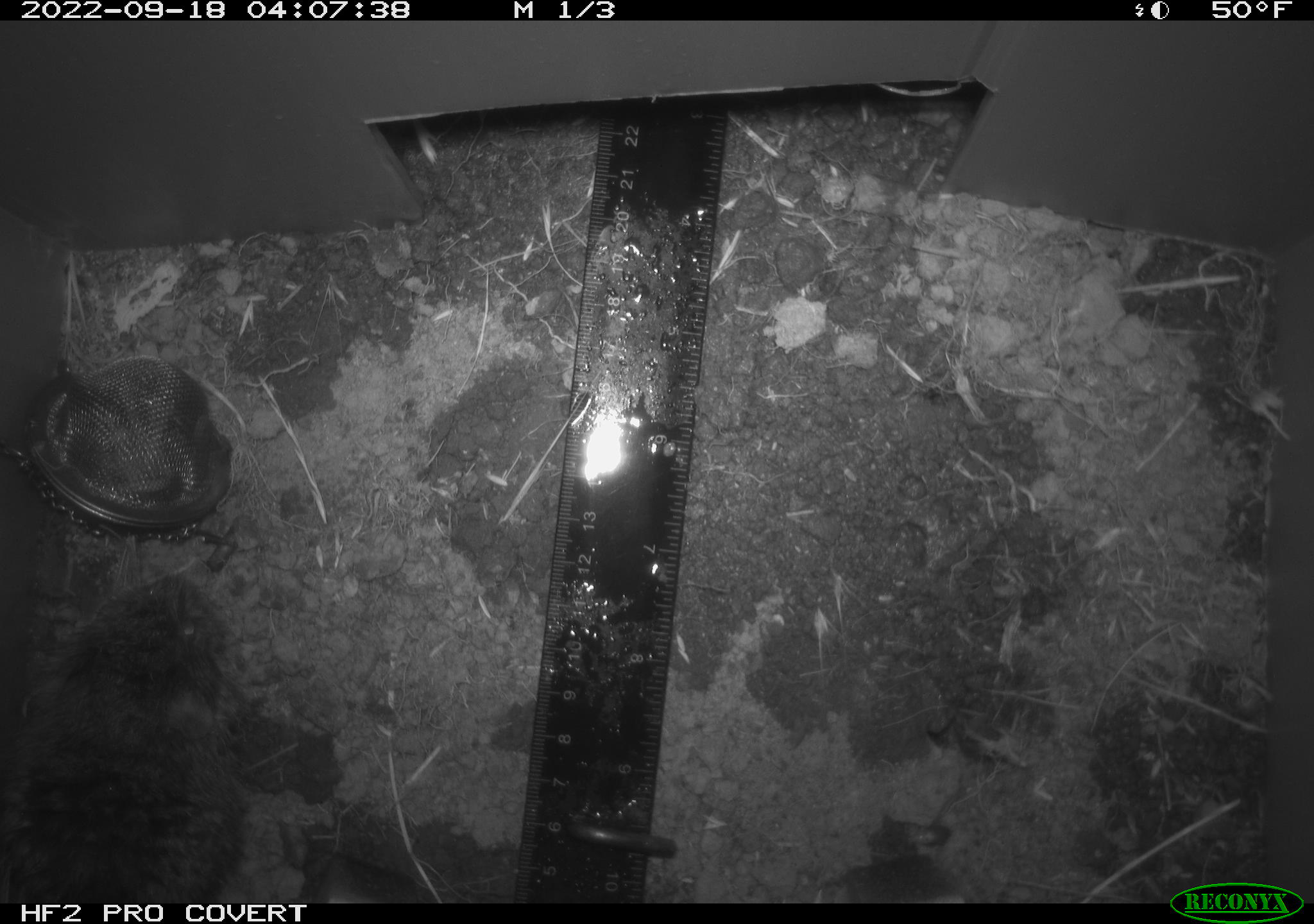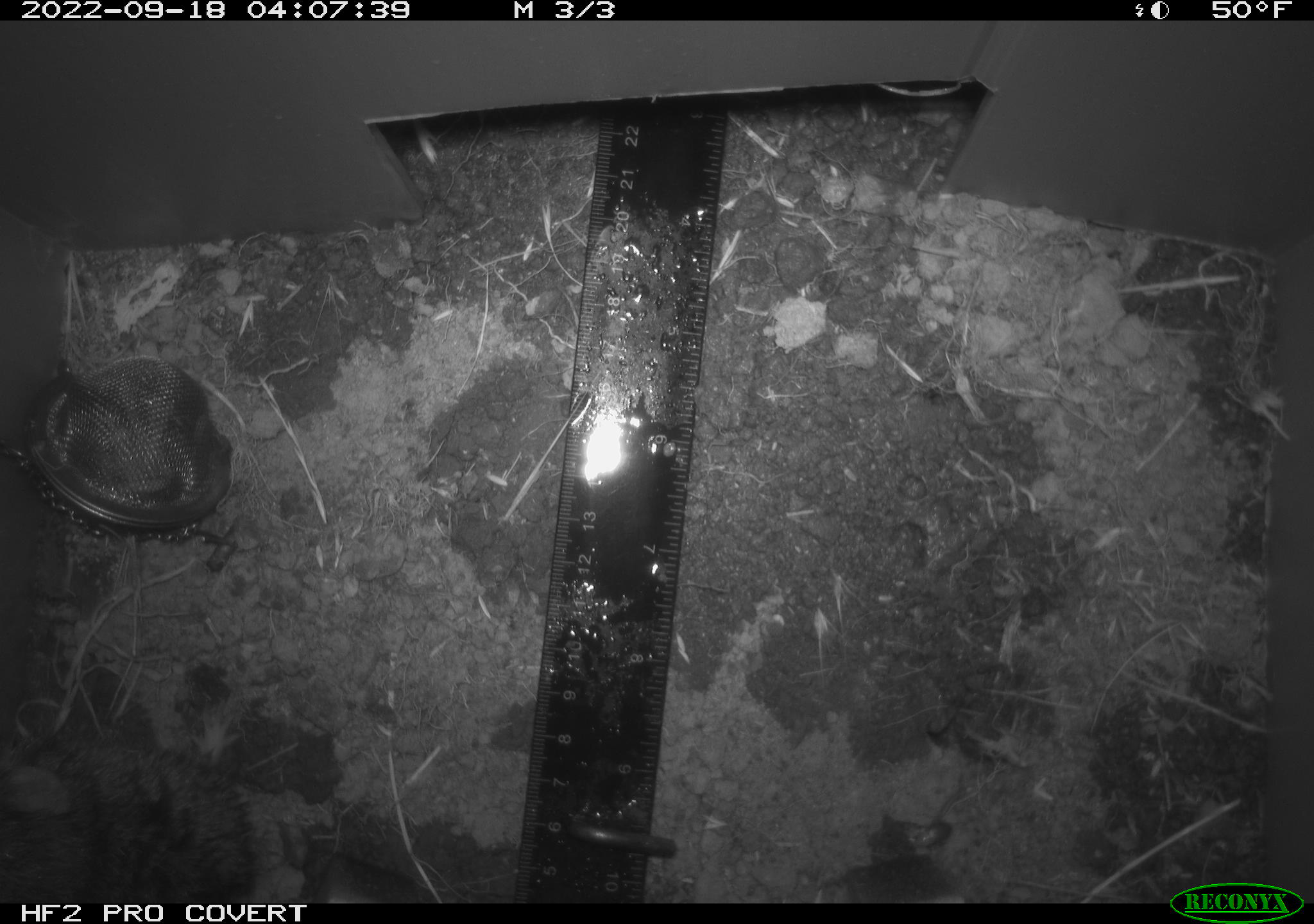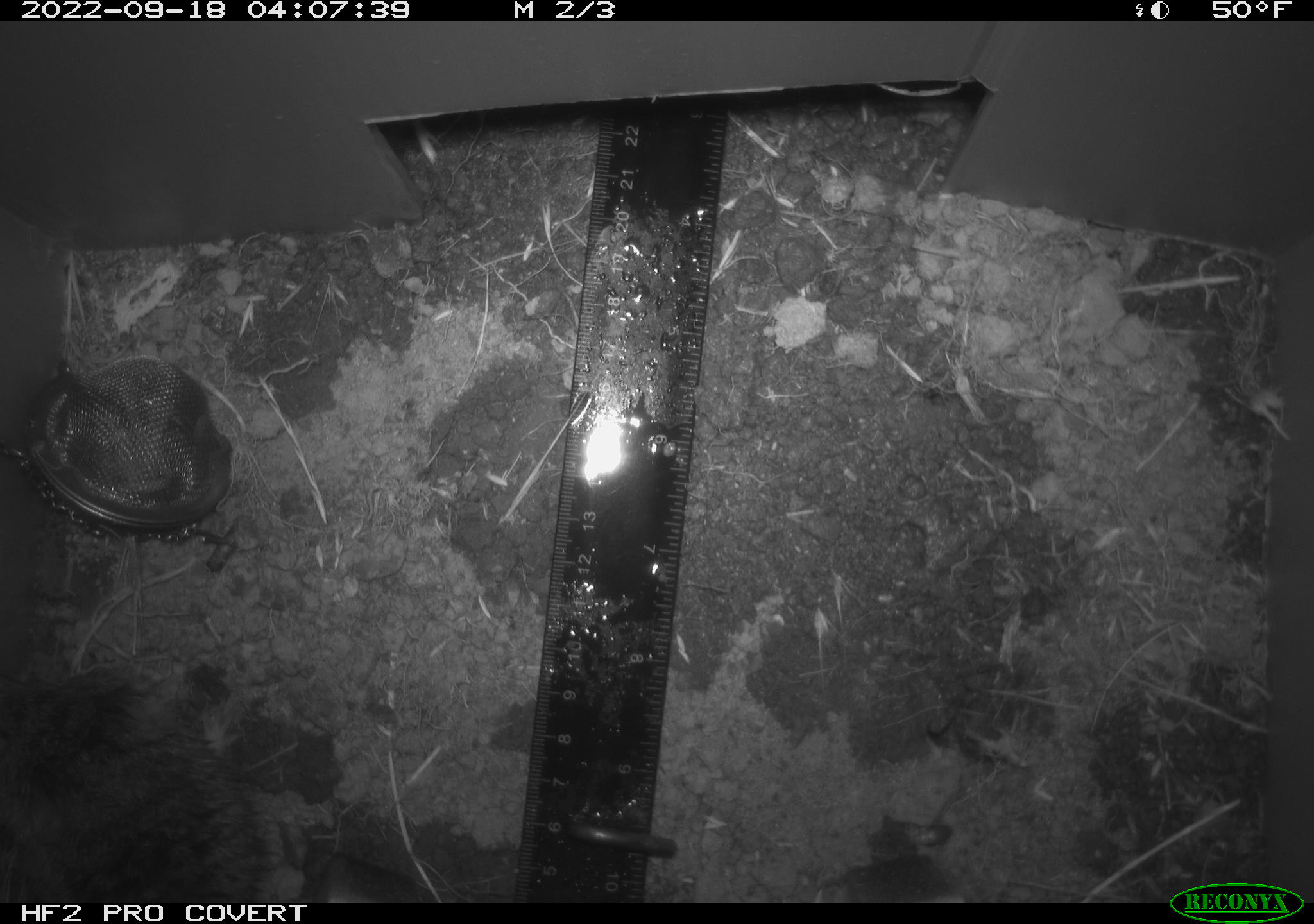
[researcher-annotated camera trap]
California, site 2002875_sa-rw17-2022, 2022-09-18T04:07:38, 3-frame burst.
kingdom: Animalia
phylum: Chordata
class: Mammalia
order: Rodentia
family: Cricetidae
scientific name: Arvicolinae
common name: voles, lemmings, and muskrats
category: arvicolinae subfamily